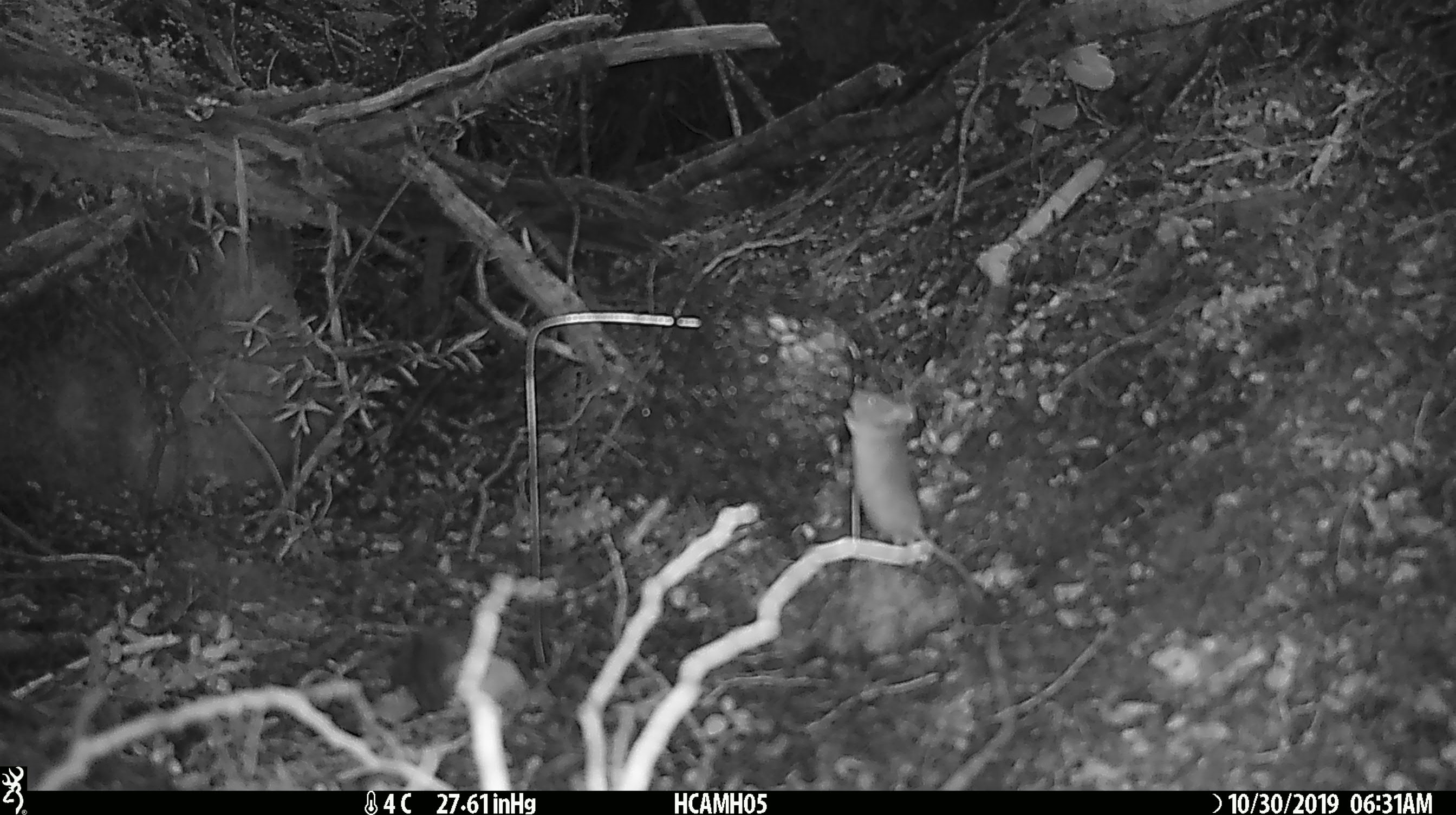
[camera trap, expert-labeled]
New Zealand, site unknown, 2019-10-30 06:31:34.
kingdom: Animalia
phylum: Chordata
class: Mammalia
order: Rodentia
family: Muridae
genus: Mus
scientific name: Mus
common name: mouse